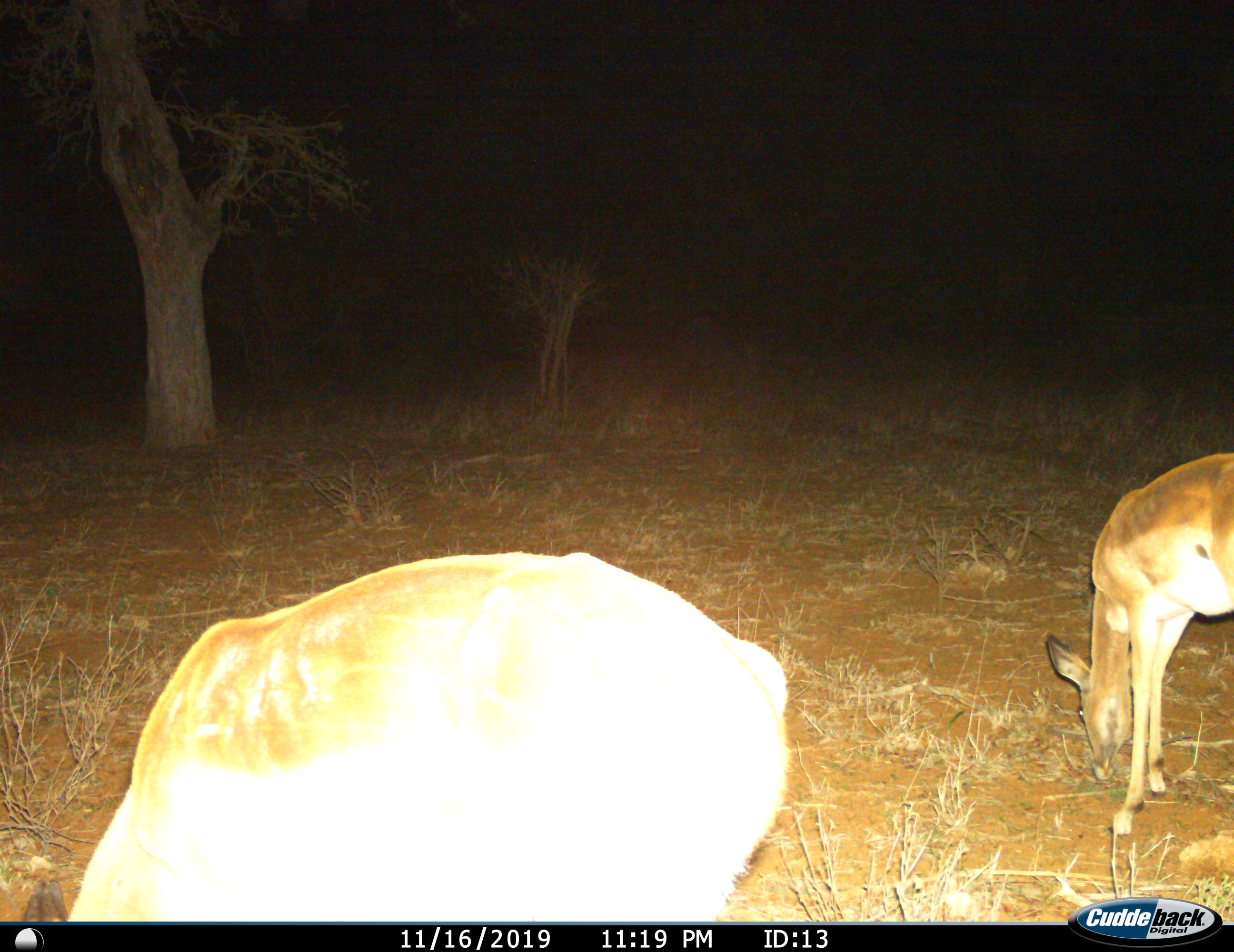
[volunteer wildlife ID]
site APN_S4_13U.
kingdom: Animalia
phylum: Chordata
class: Mammalia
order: Artiodactyla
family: Bovidae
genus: Aepyceros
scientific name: Aepyceros melampus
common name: impala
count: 2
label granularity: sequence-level